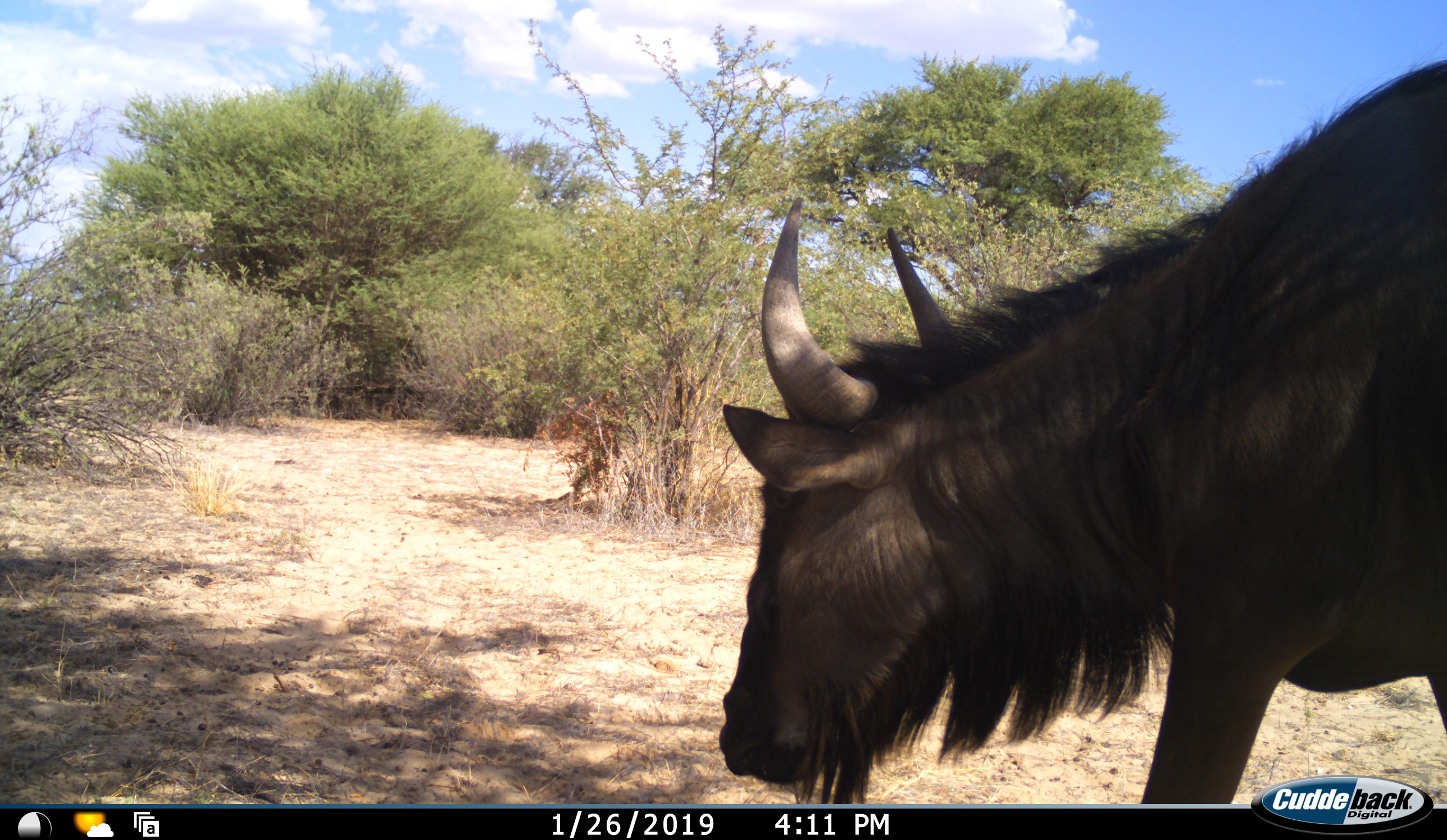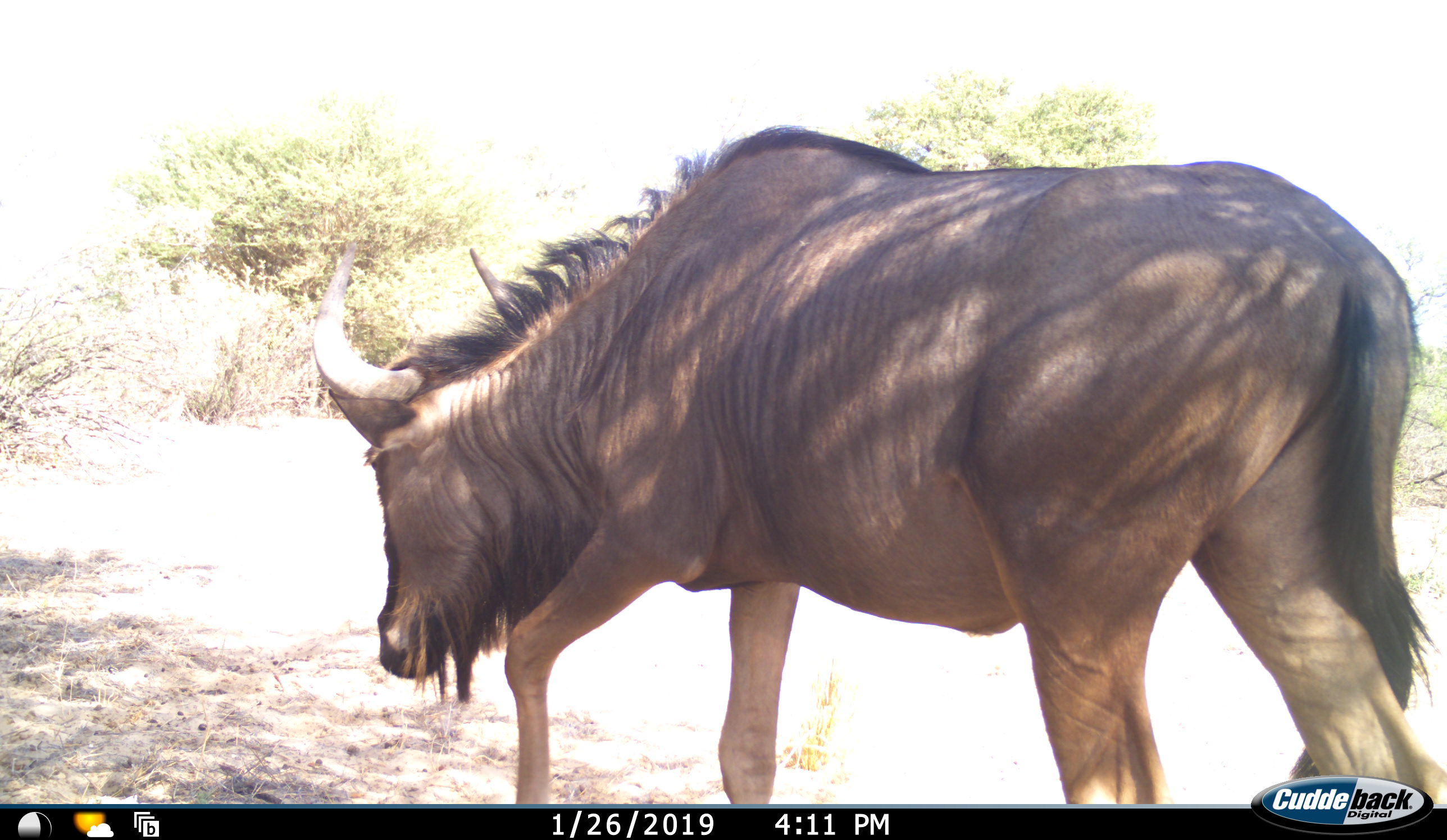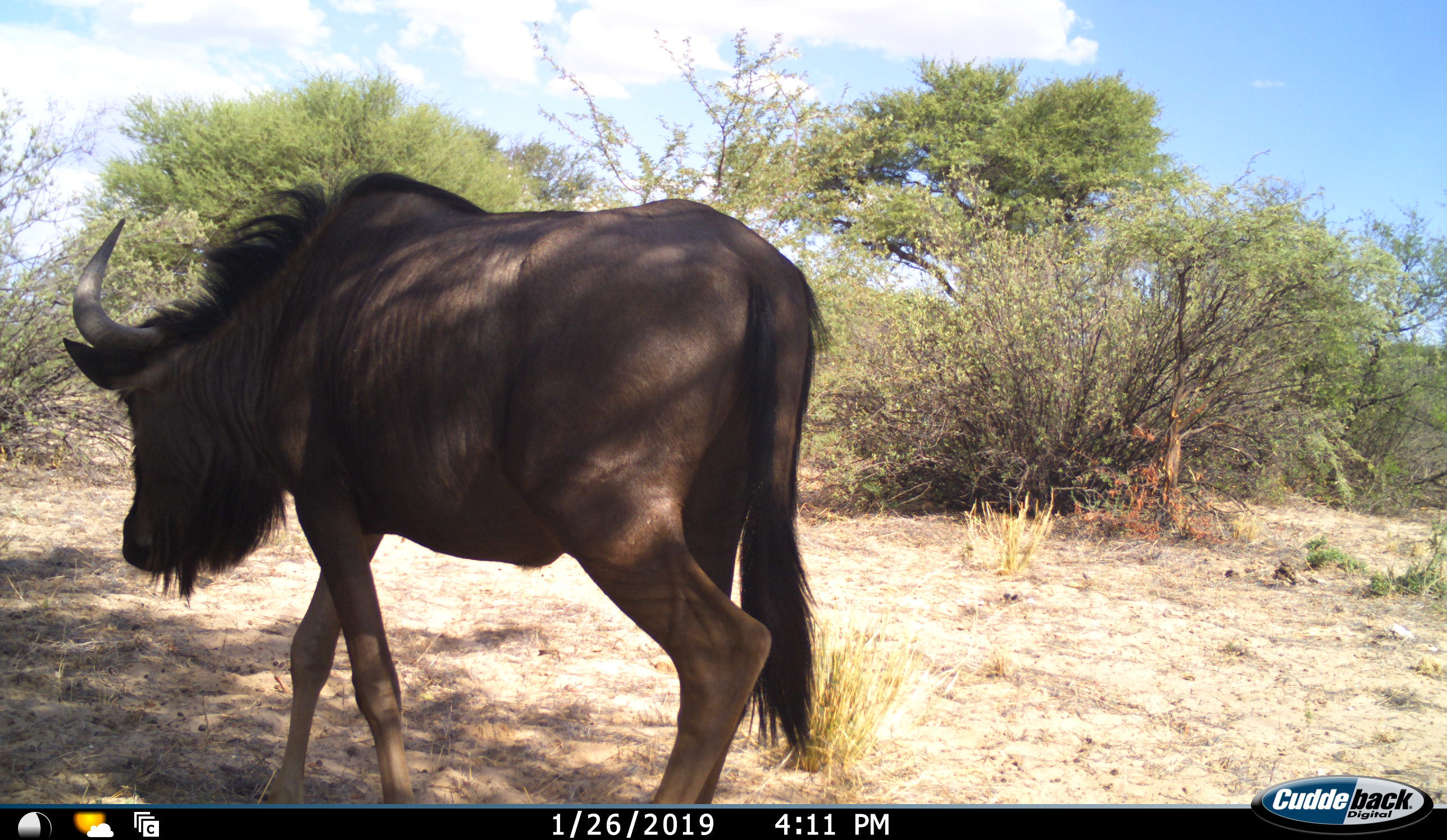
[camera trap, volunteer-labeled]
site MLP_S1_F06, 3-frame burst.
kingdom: Animalia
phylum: Chordata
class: Mammalia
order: Artiodactyla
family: Bovidae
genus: Connochaetes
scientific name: Connochaetes taurinus taurinus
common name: blue wildebeest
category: wildebeestblue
Wildebeestblue (blue wildebeest) (Connochaetes taurinus taurinus), count 1. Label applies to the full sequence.